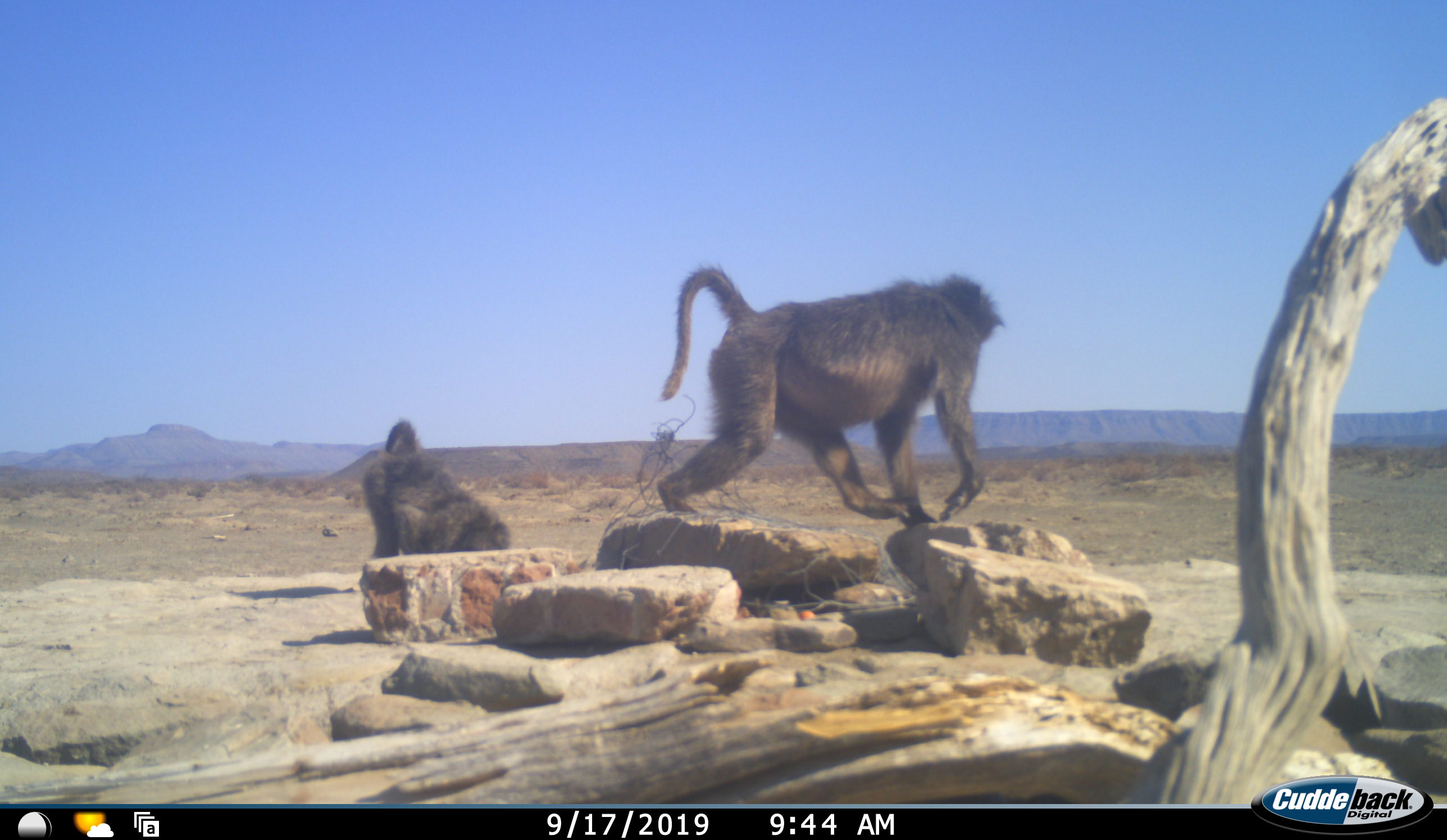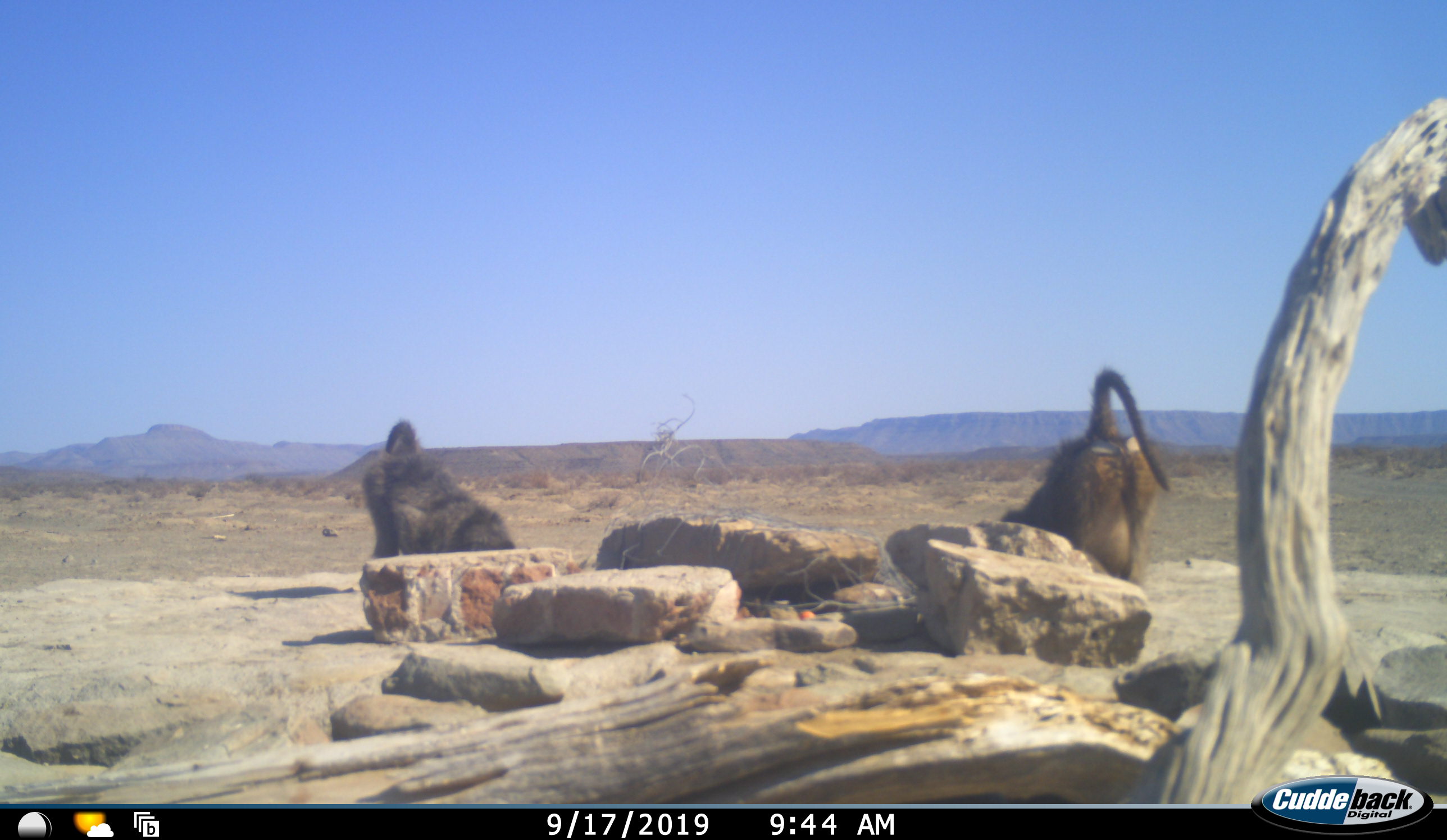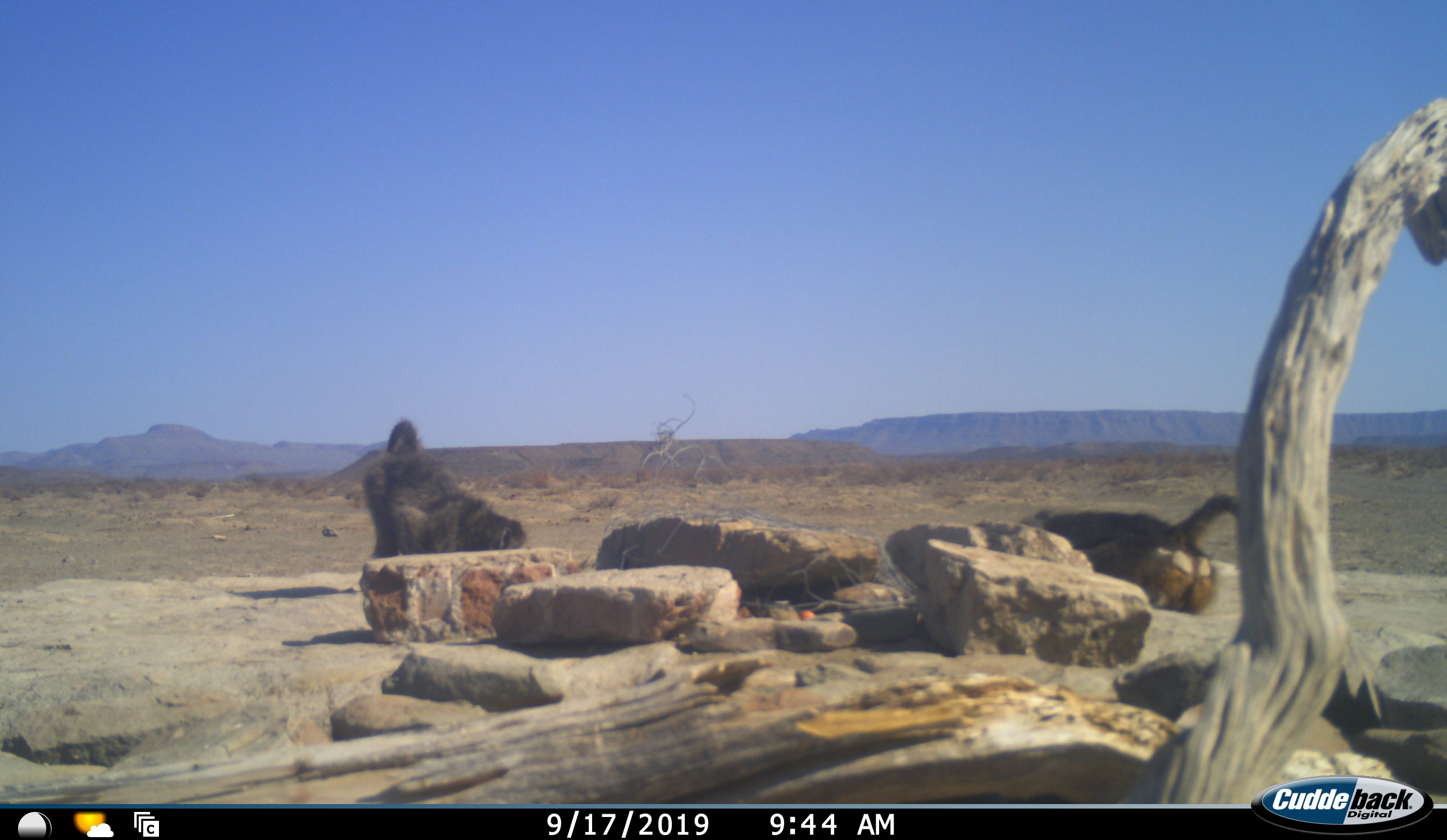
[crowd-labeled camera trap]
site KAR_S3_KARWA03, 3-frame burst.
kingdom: Animalia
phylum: Chordata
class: Mammalia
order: Primates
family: Cercopithecidae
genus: Papio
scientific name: Papio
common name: baboon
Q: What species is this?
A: Baboon (Papio).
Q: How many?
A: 2.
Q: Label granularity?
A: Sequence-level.